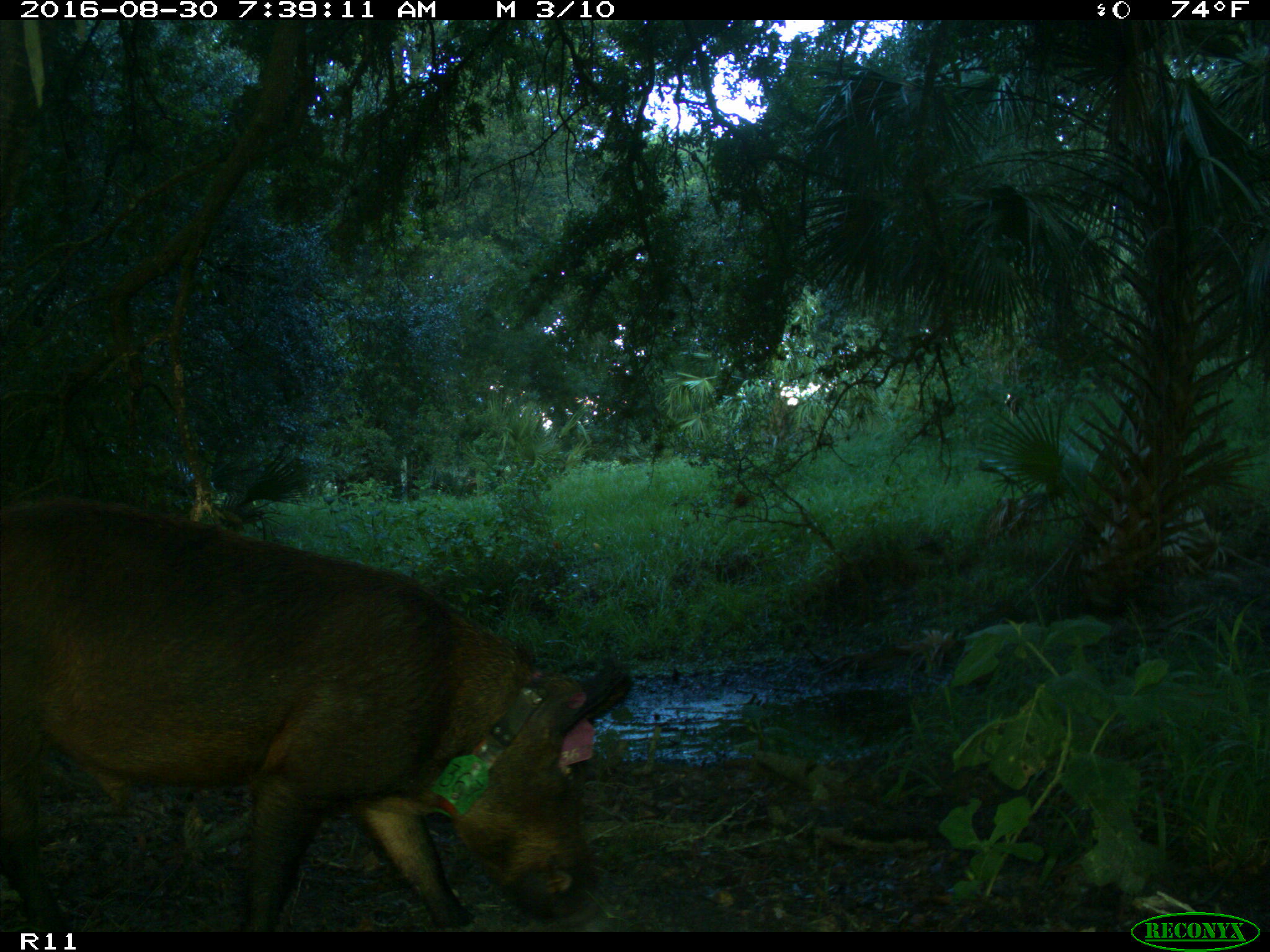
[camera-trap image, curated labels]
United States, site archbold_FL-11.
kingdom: Animalia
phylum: Chordata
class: Mammalia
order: Artiodactyla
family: Suidae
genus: Sus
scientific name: Sus scrofa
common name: wild boar